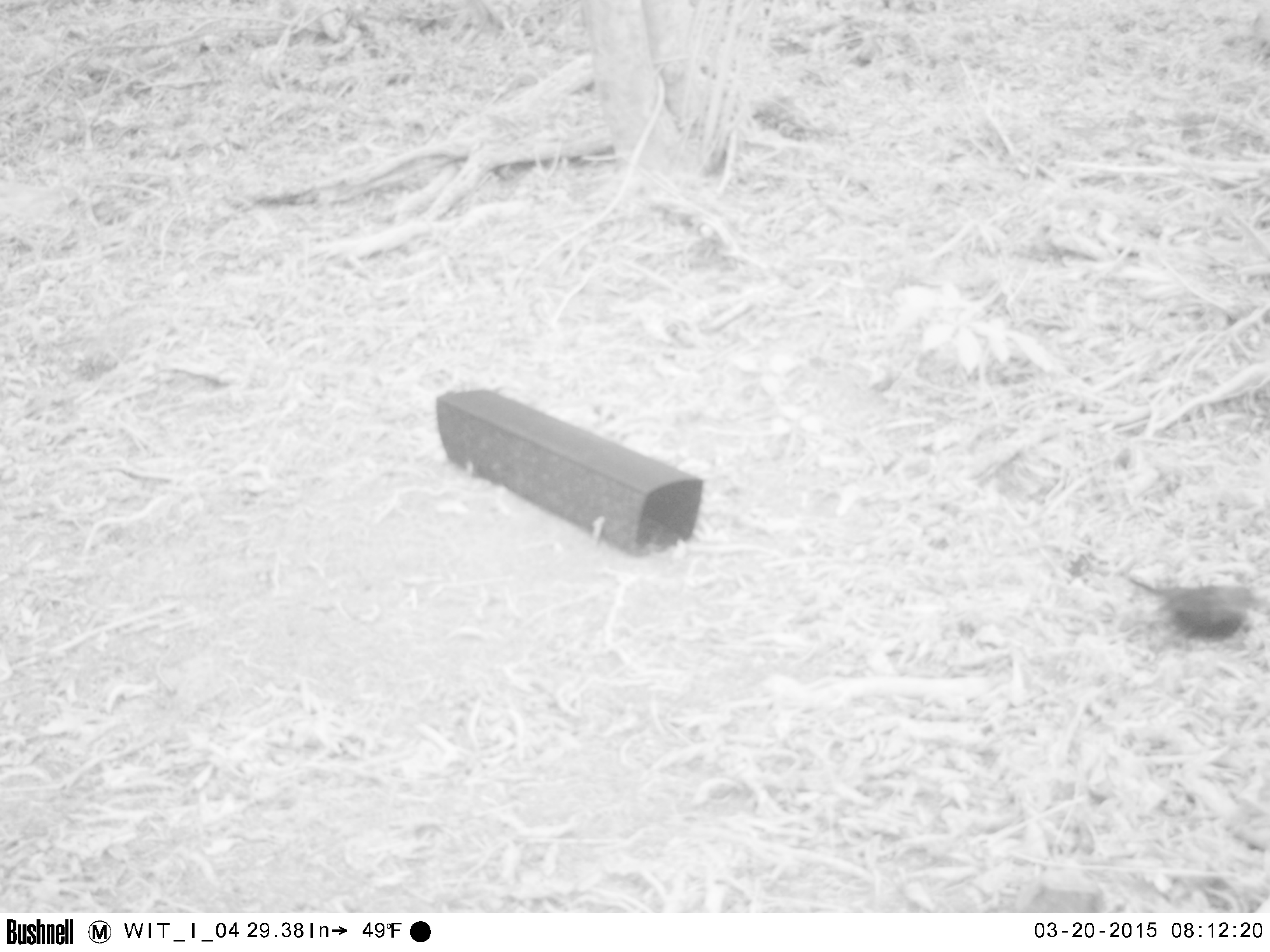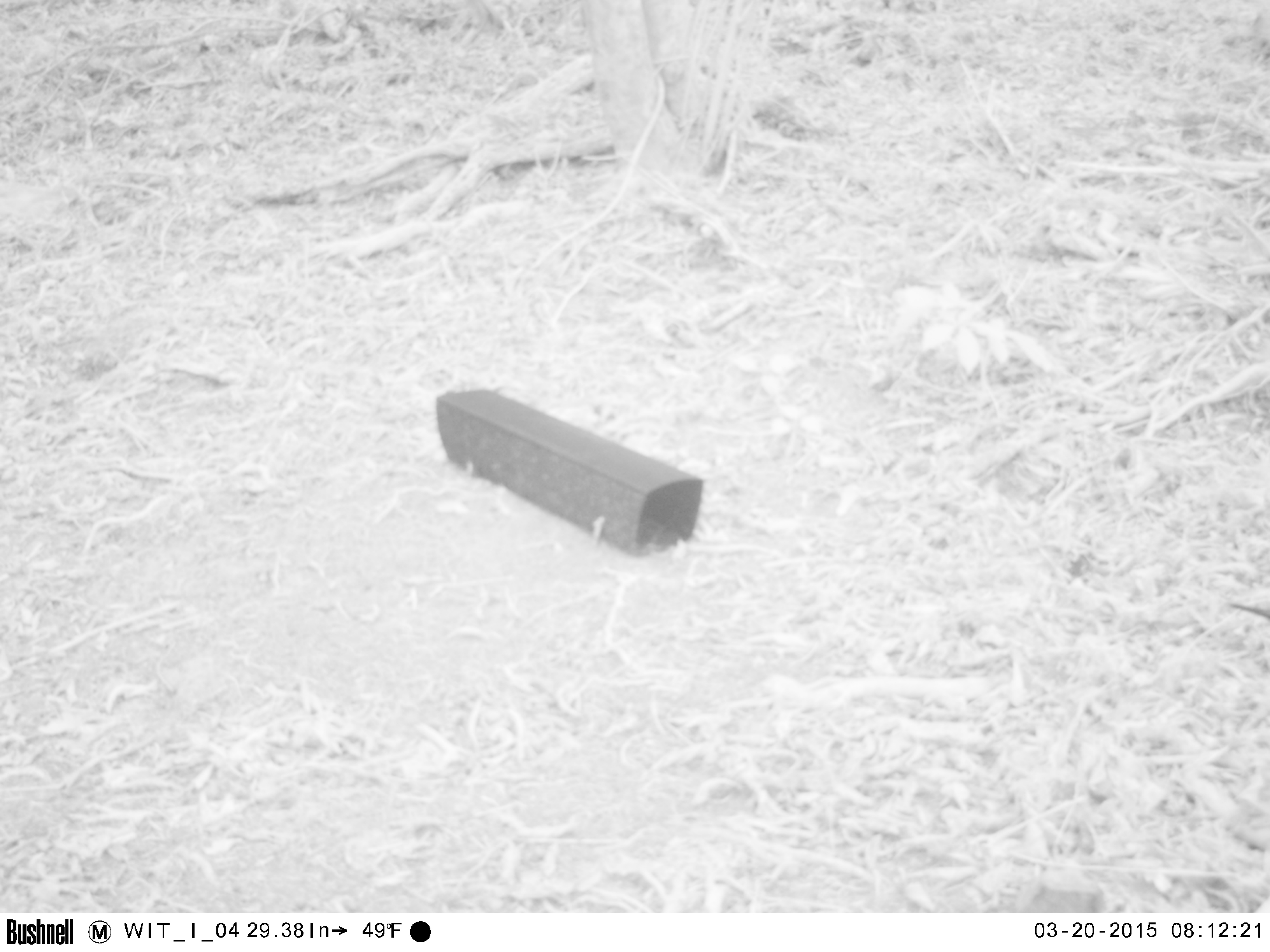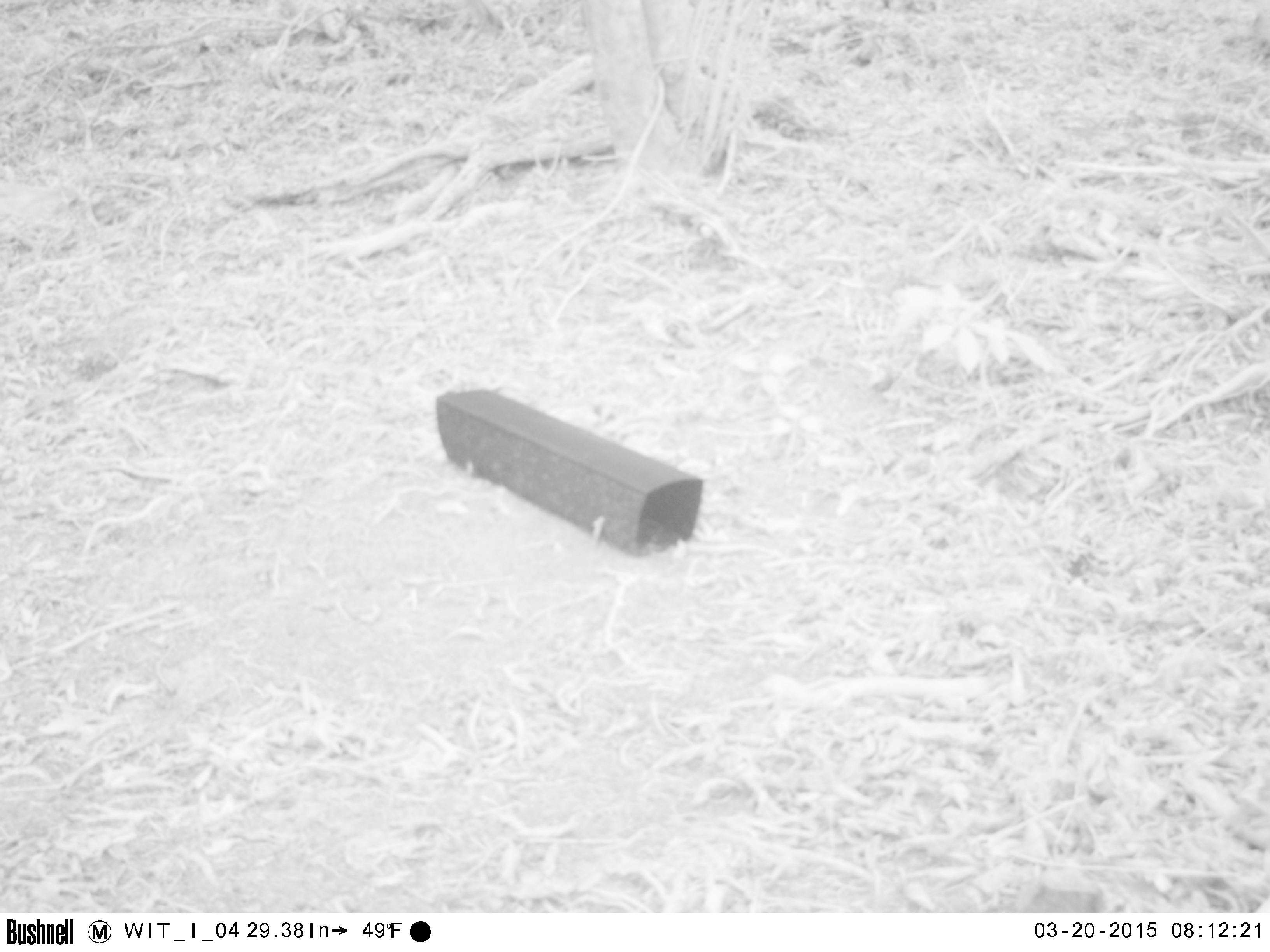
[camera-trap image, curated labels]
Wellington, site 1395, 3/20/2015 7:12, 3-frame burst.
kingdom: Animalia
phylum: Chordata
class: Aves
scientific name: Aves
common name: bird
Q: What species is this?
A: Bird (Aves).